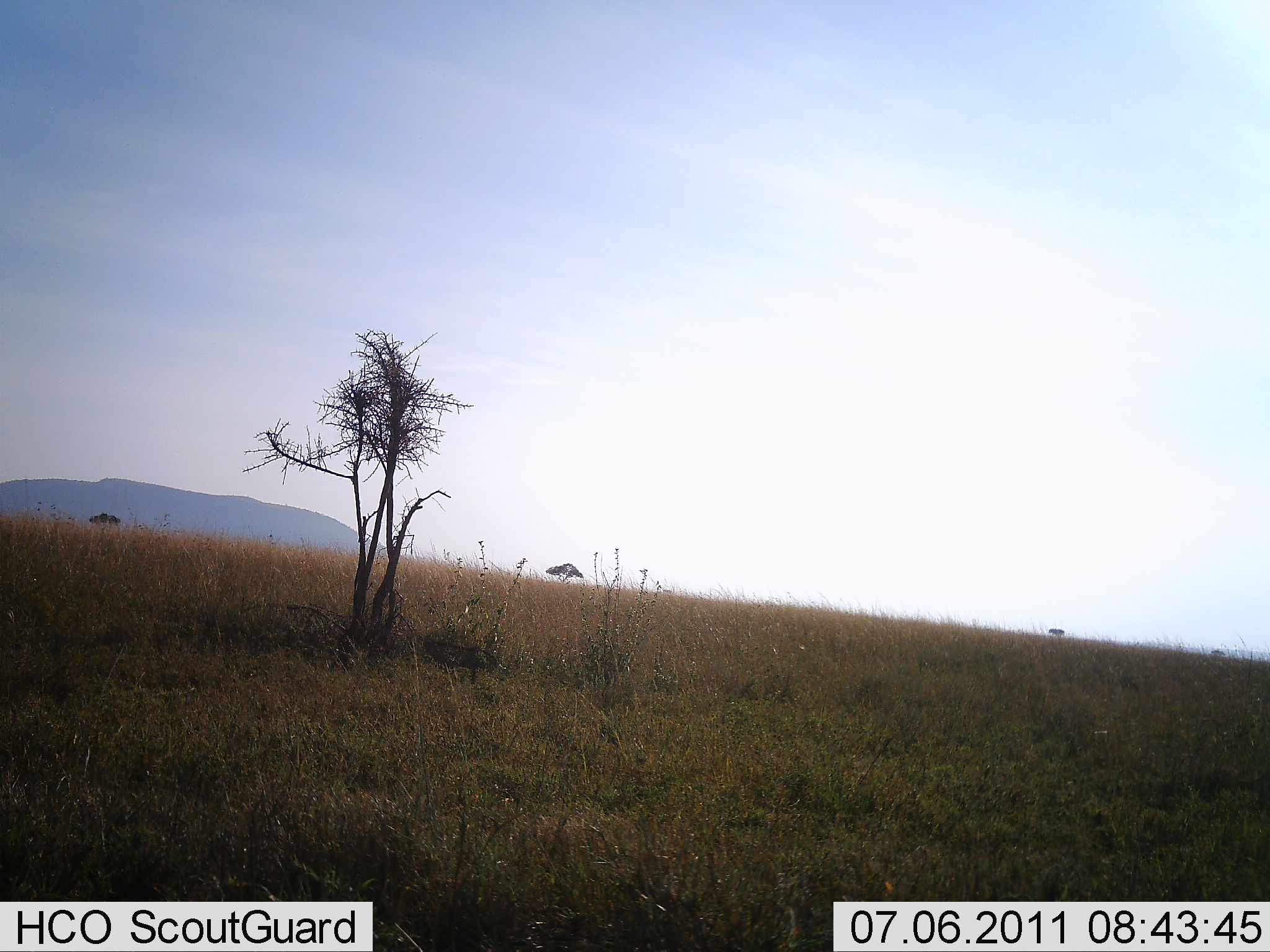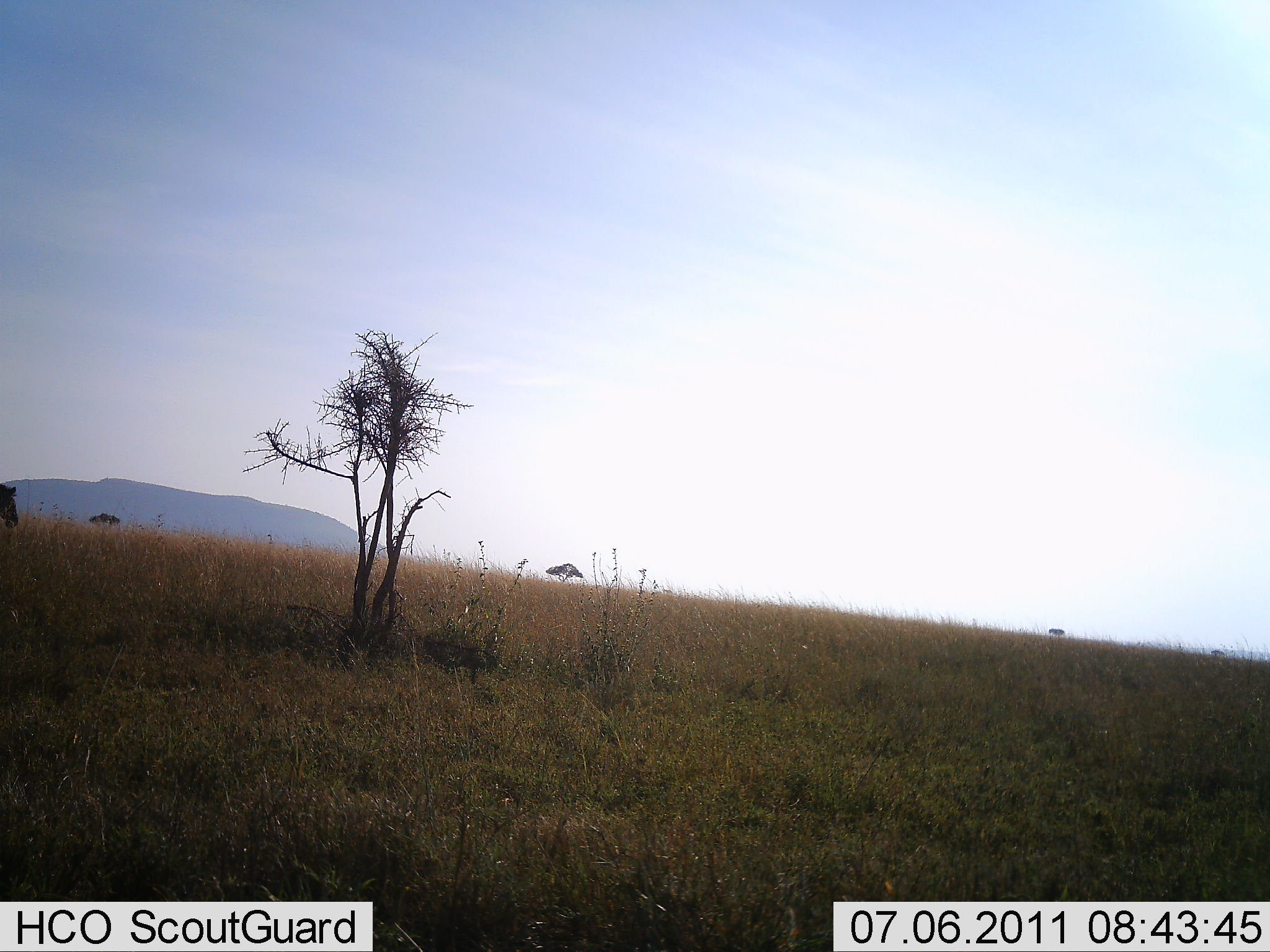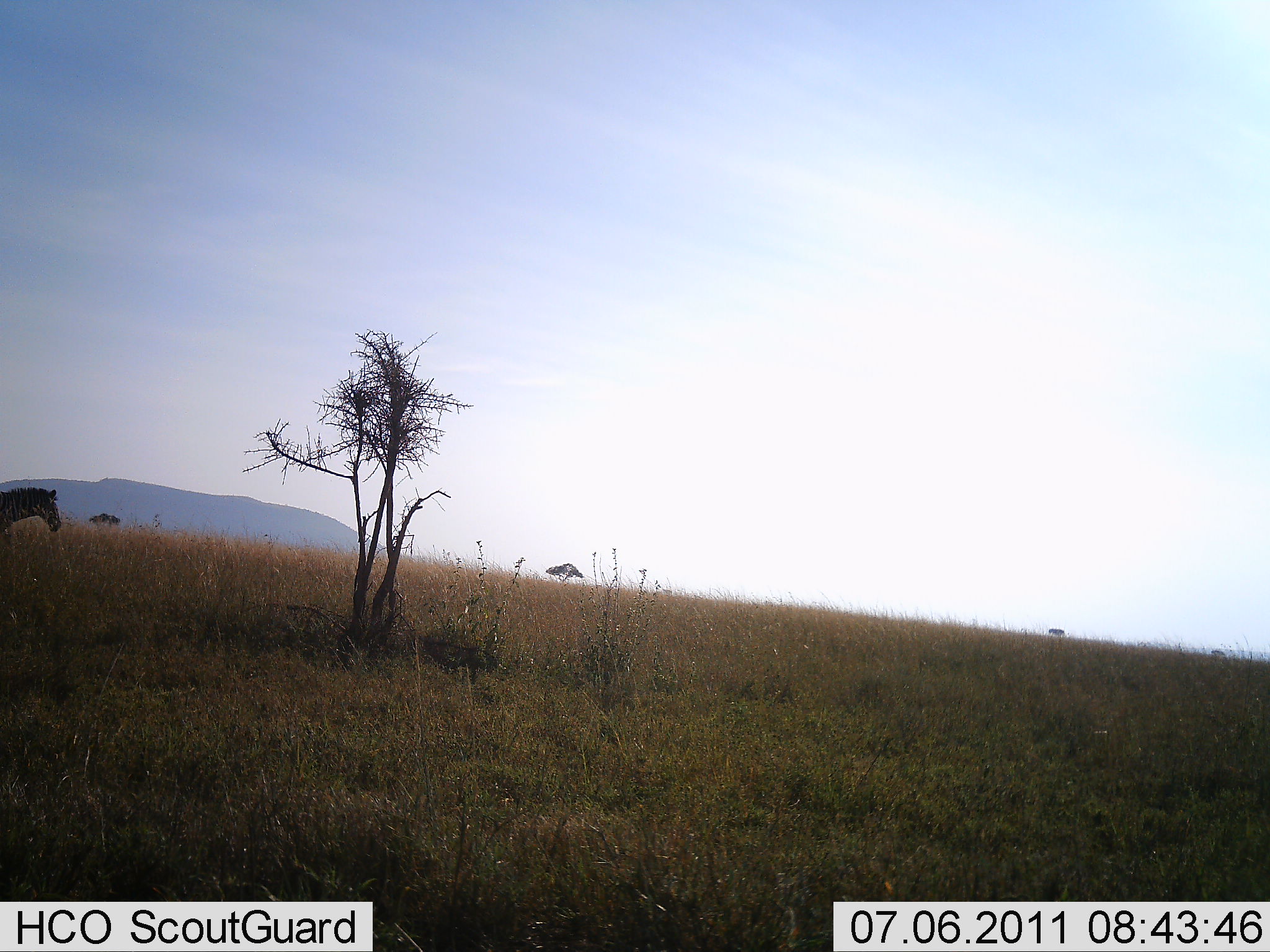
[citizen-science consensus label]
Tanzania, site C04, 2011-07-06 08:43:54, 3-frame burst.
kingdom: Animalia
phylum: Chordata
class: Mammalia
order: Perissodactyla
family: Equidae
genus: Equus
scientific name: Equus quagga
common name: plains zebra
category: zebra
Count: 1.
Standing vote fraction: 20%.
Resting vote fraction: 0%.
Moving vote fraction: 80%.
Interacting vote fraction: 0%.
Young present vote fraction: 0%.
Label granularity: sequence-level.